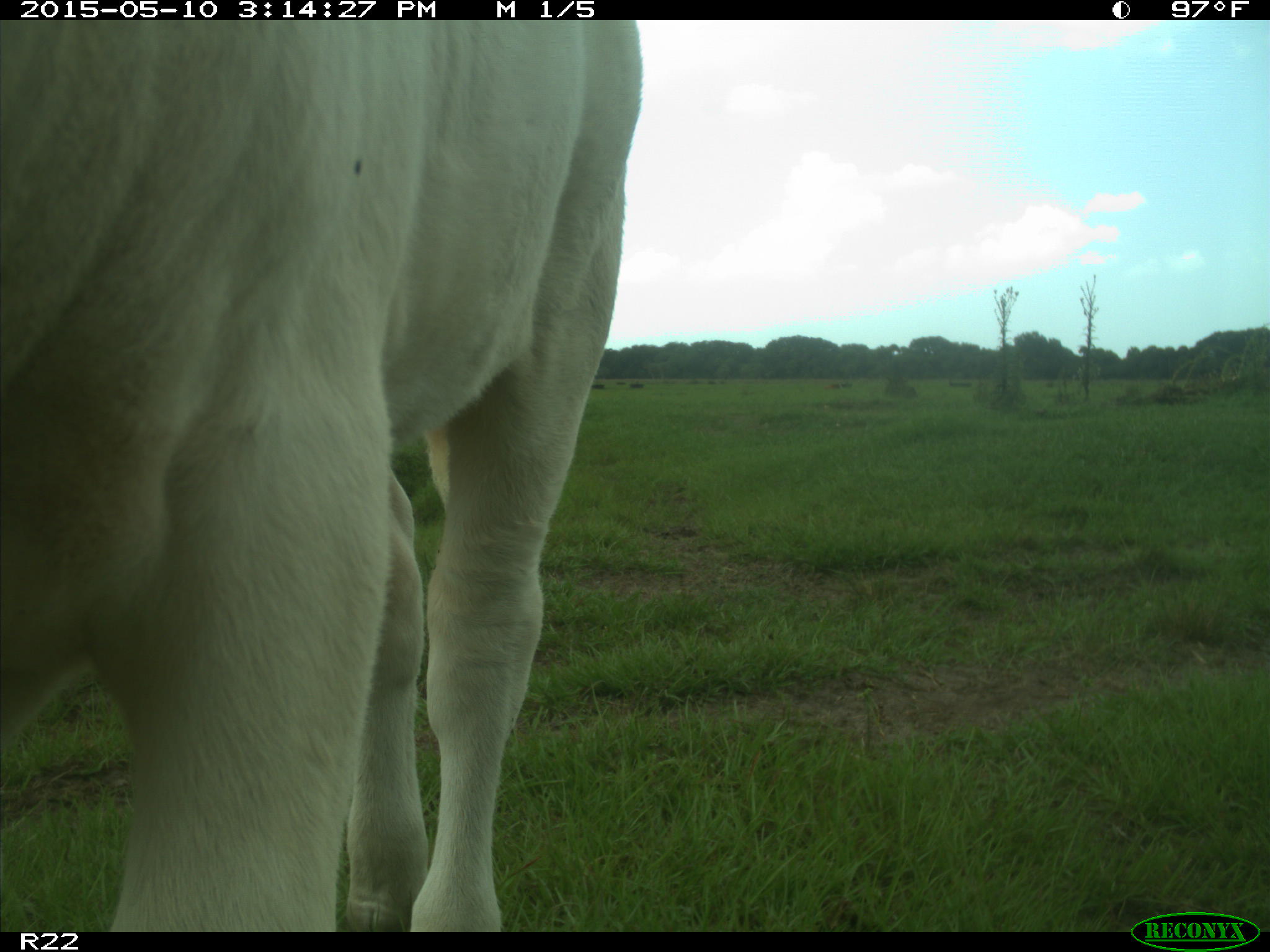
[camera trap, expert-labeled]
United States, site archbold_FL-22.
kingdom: Animalia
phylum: Chordata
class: Mammalia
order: Artiodactyla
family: Bovidae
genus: Bos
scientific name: Bos taurus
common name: domestic cow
Bos taurus (domestic cow).